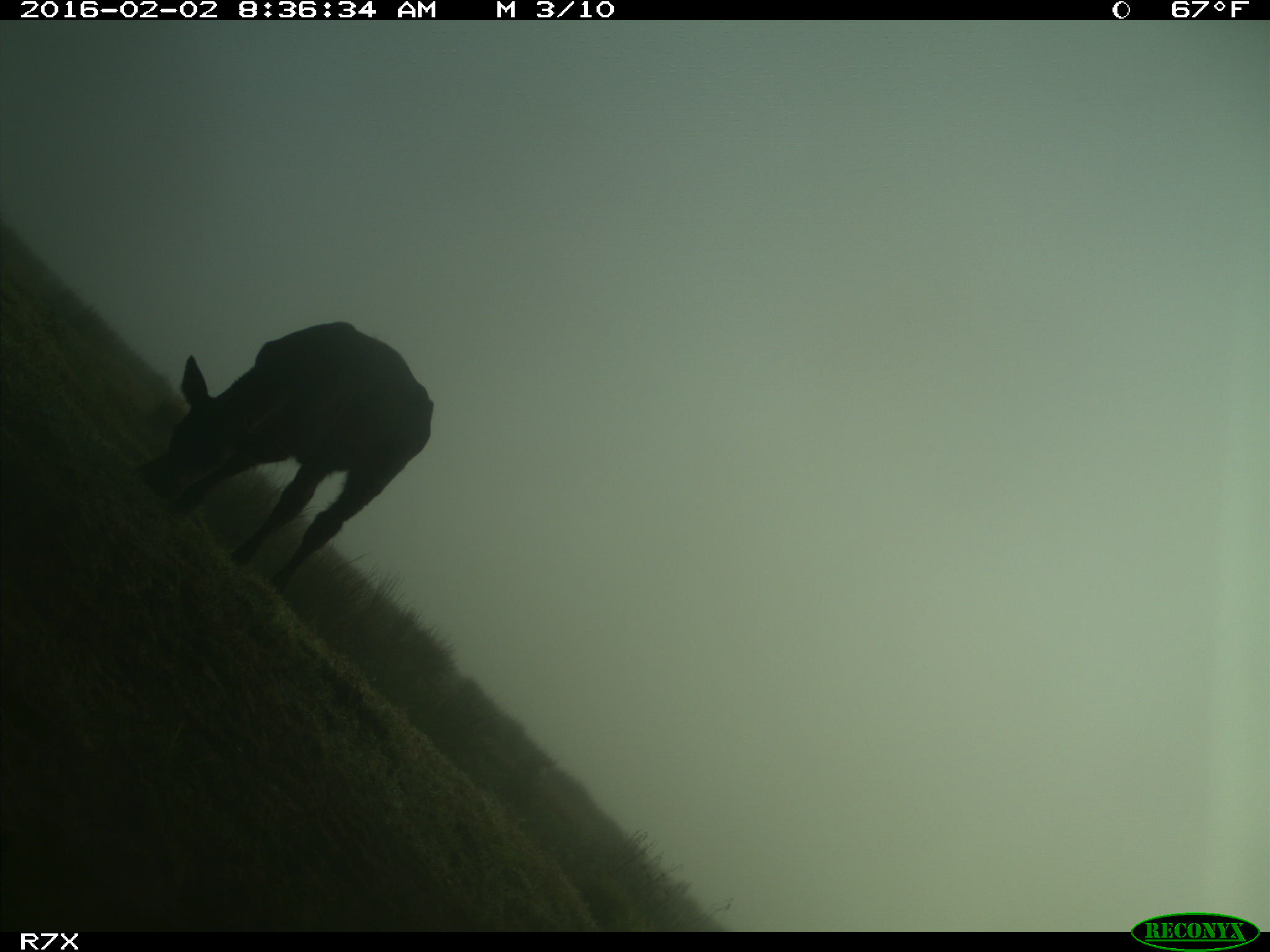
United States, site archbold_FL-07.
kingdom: Animalia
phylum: Chordata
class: Mammalia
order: Artiodactyla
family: Bovidae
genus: Bos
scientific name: Bos taurus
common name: domestic cow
Bos taurus (domestic cow).